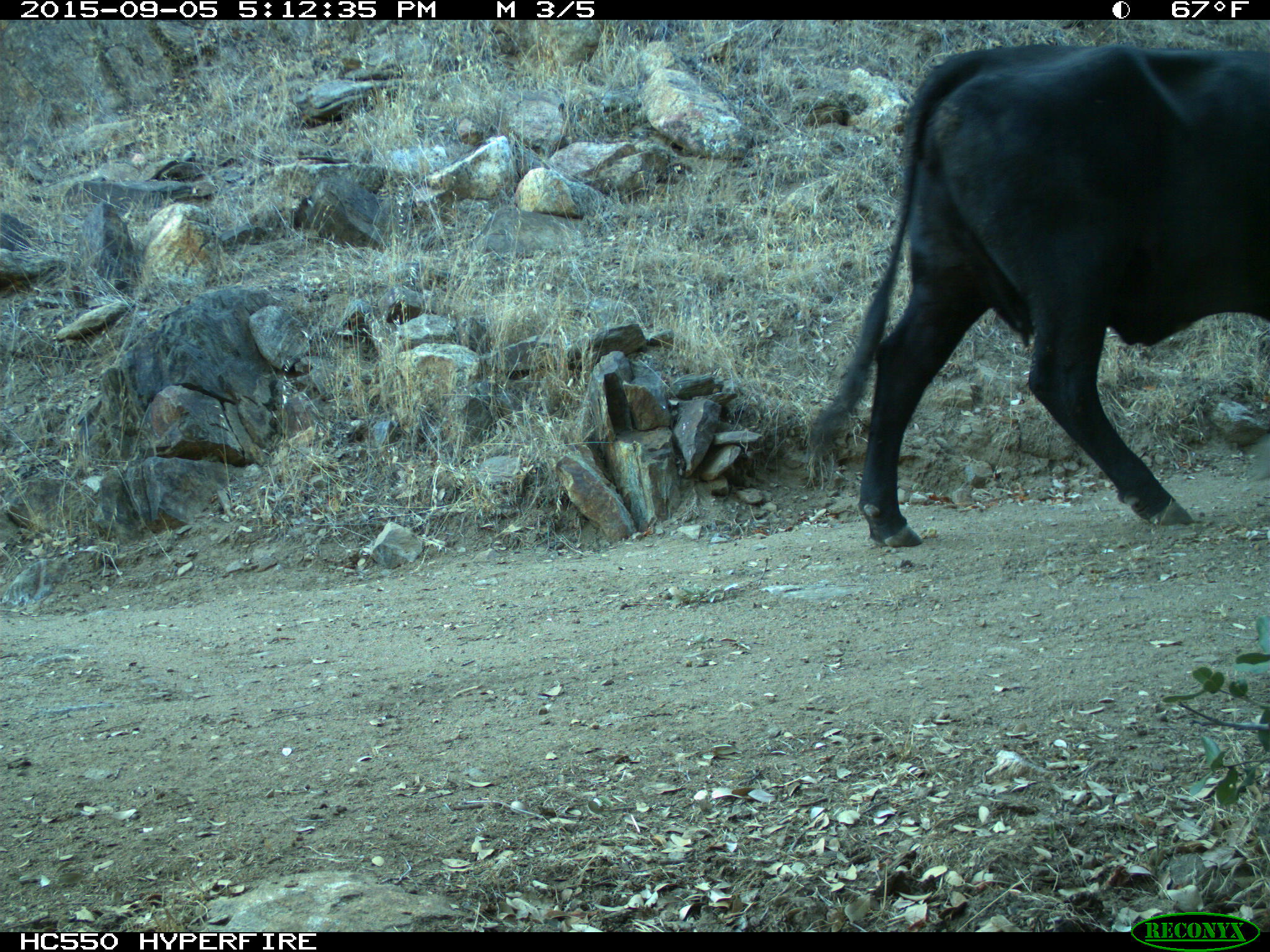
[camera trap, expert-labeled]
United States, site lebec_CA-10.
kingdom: Animalia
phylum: Chordata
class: Mammalia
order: Artiodactyla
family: Bovidae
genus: Bos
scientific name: Bos taurus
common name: domestic cow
Bos taurus (domestic cow).